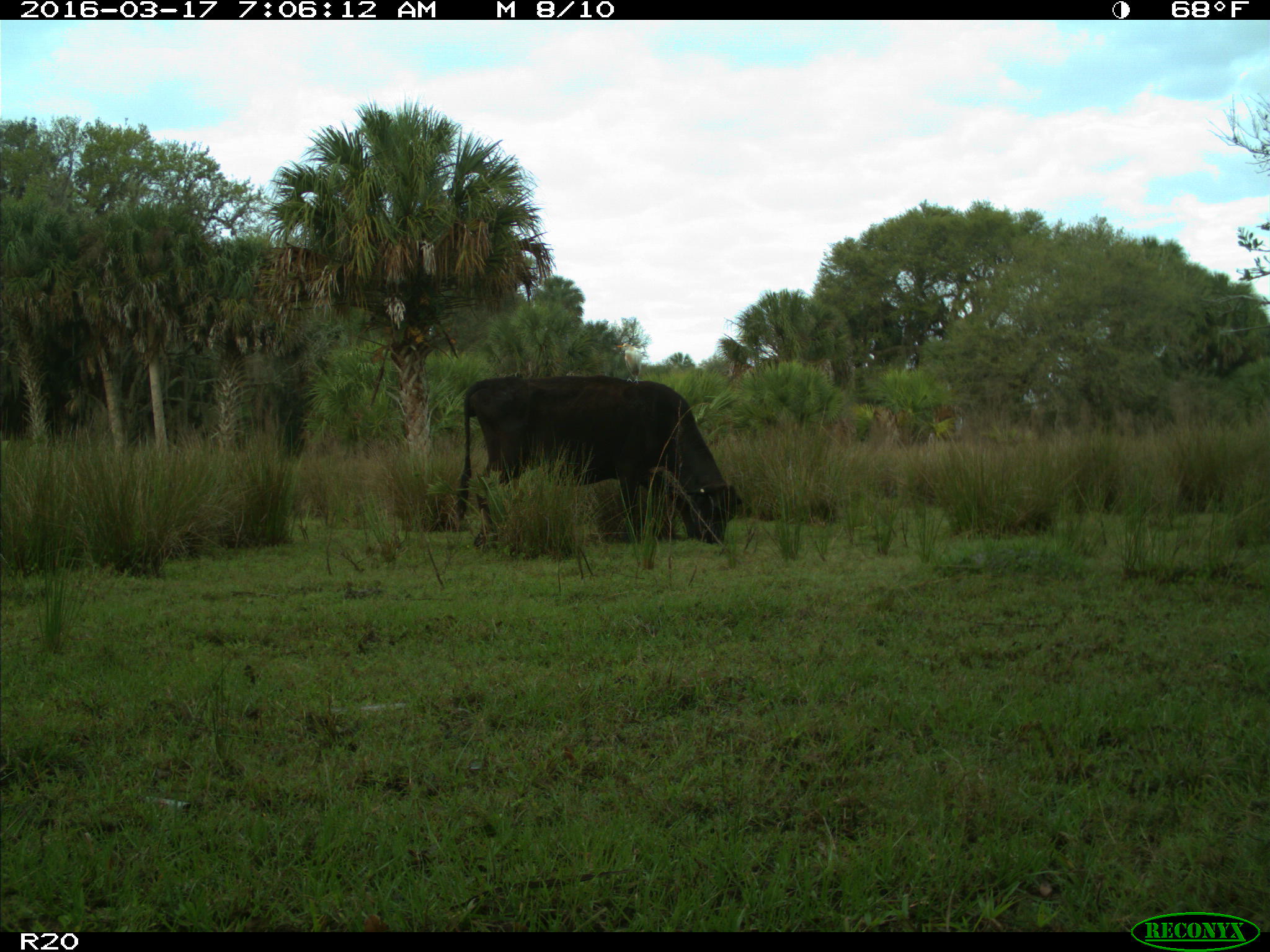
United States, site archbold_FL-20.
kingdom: Animalia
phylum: Chordata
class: Mammalia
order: Artiodactyla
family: Bovidae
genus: Bos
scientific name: Bos taurus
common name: domestic cow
Bos taurus (domestic cow).